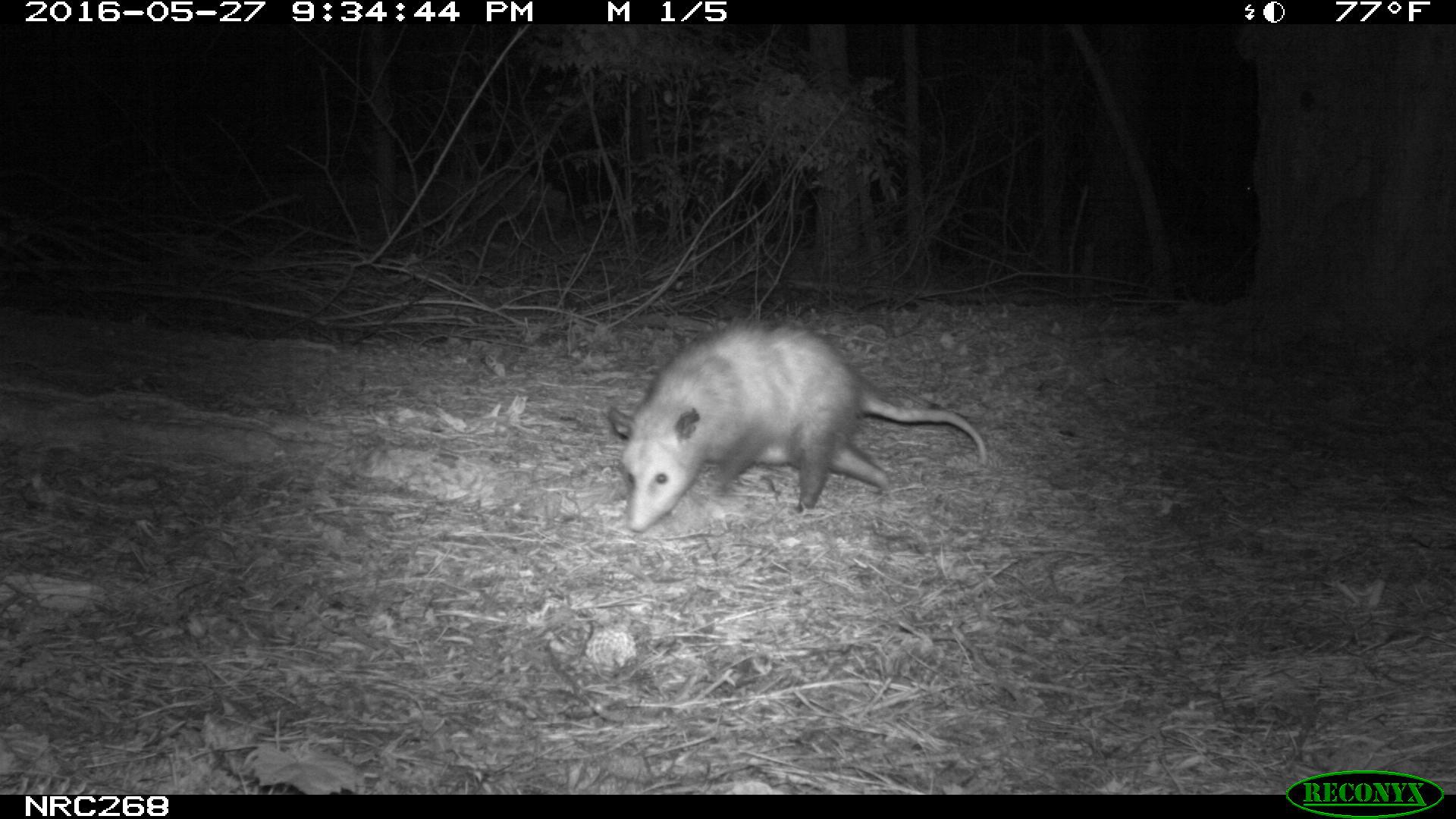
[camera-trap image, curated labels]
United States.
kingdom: Animalia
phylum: Chordata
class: Mammalia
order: Didelphimorphia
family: Didelphidae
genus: Didelphis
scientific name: Didelphis virginiana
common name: virginia opossum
Virginia Opossum (Didelphis virginiana).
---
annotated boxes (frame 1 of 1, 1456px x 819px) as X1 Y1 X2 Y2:
Virginia Opossum: 596 311 1002 539